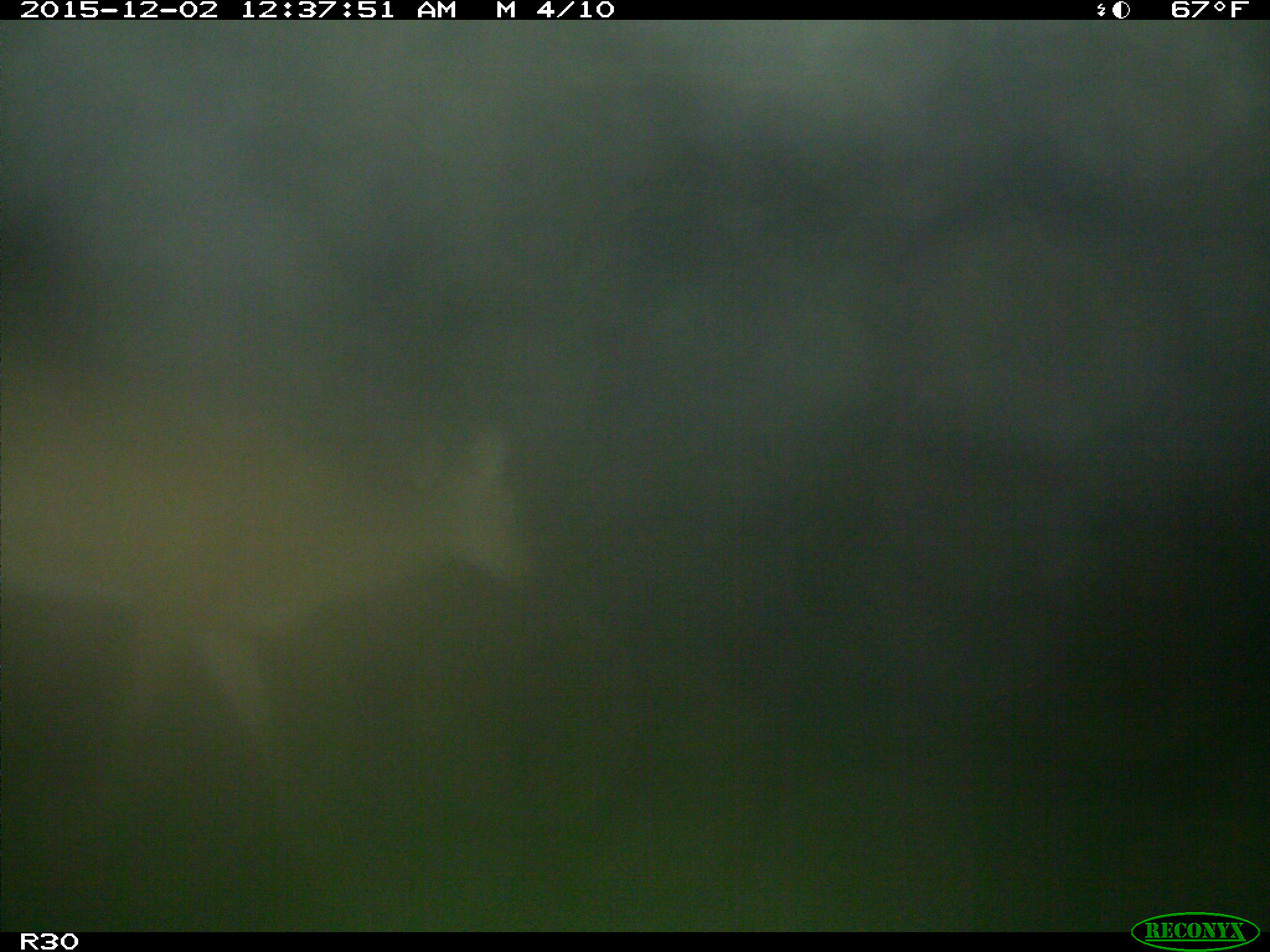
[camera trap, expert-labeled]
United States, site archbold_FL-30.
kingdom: Animalia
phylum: Chordata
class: Mammalia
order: Artiodactyla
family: Cervidae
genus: Odocoileus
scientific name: Odocoileus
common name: deer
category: unidentified deer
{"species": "unidentified deer (deer) (Odocoileus)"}